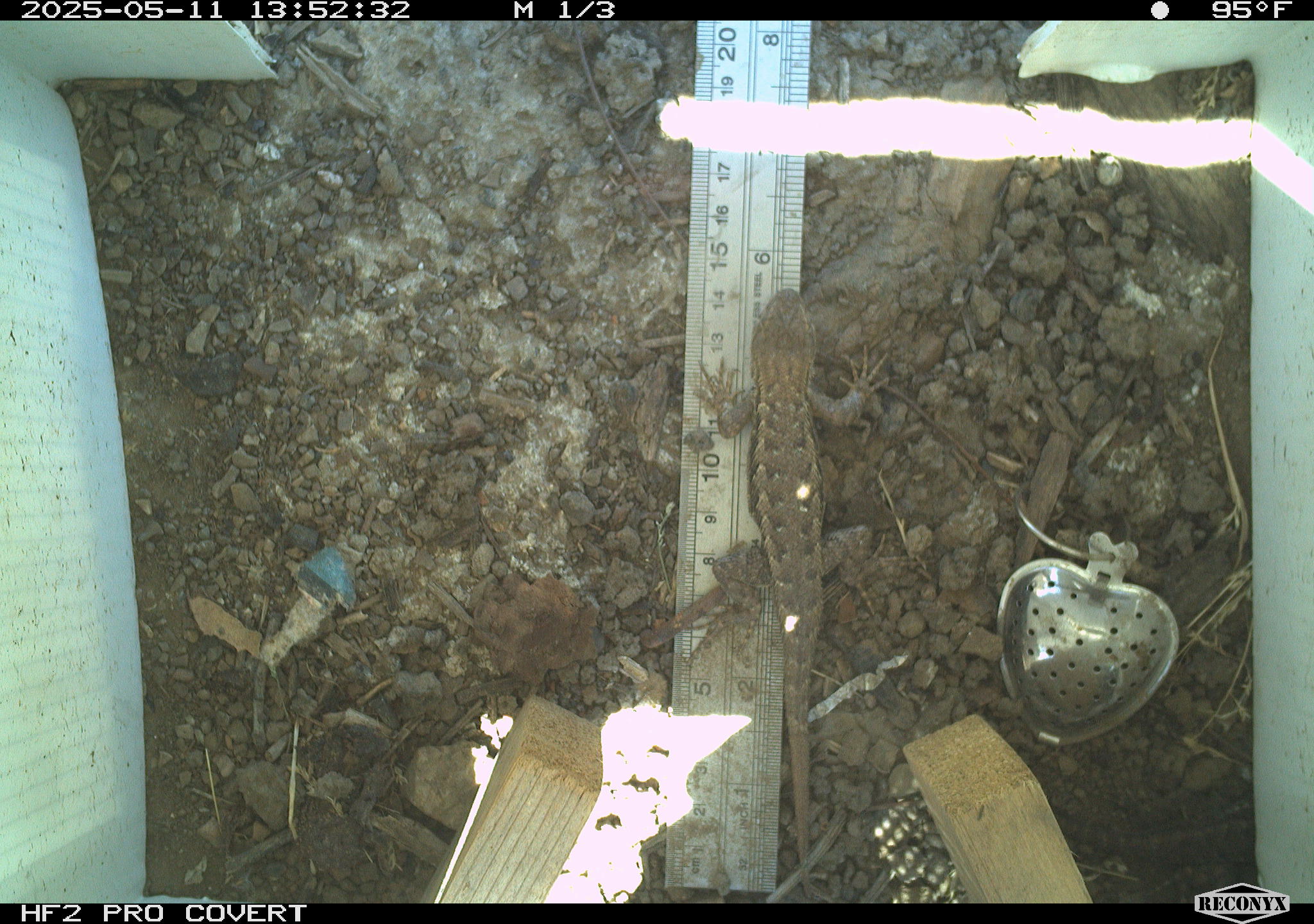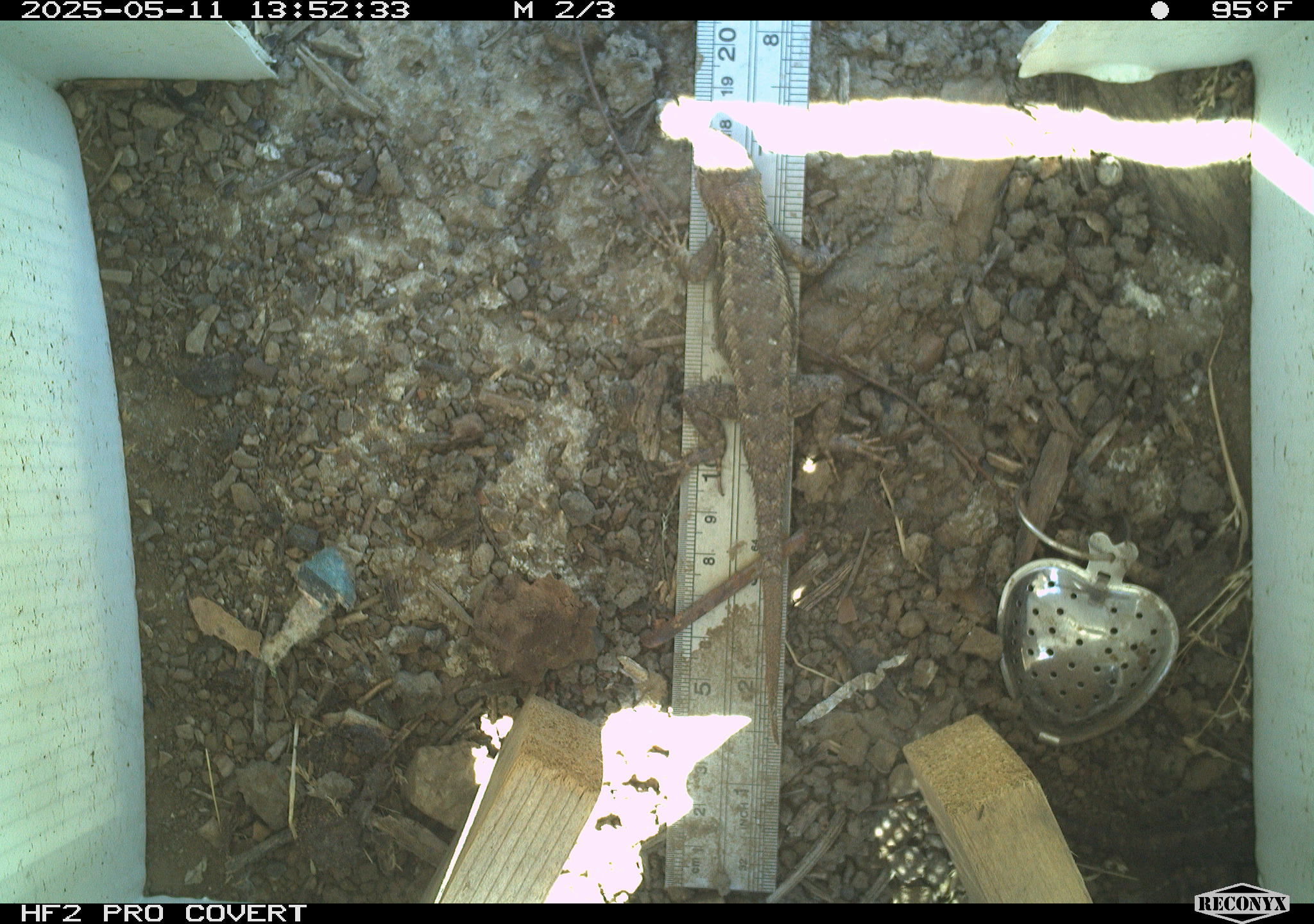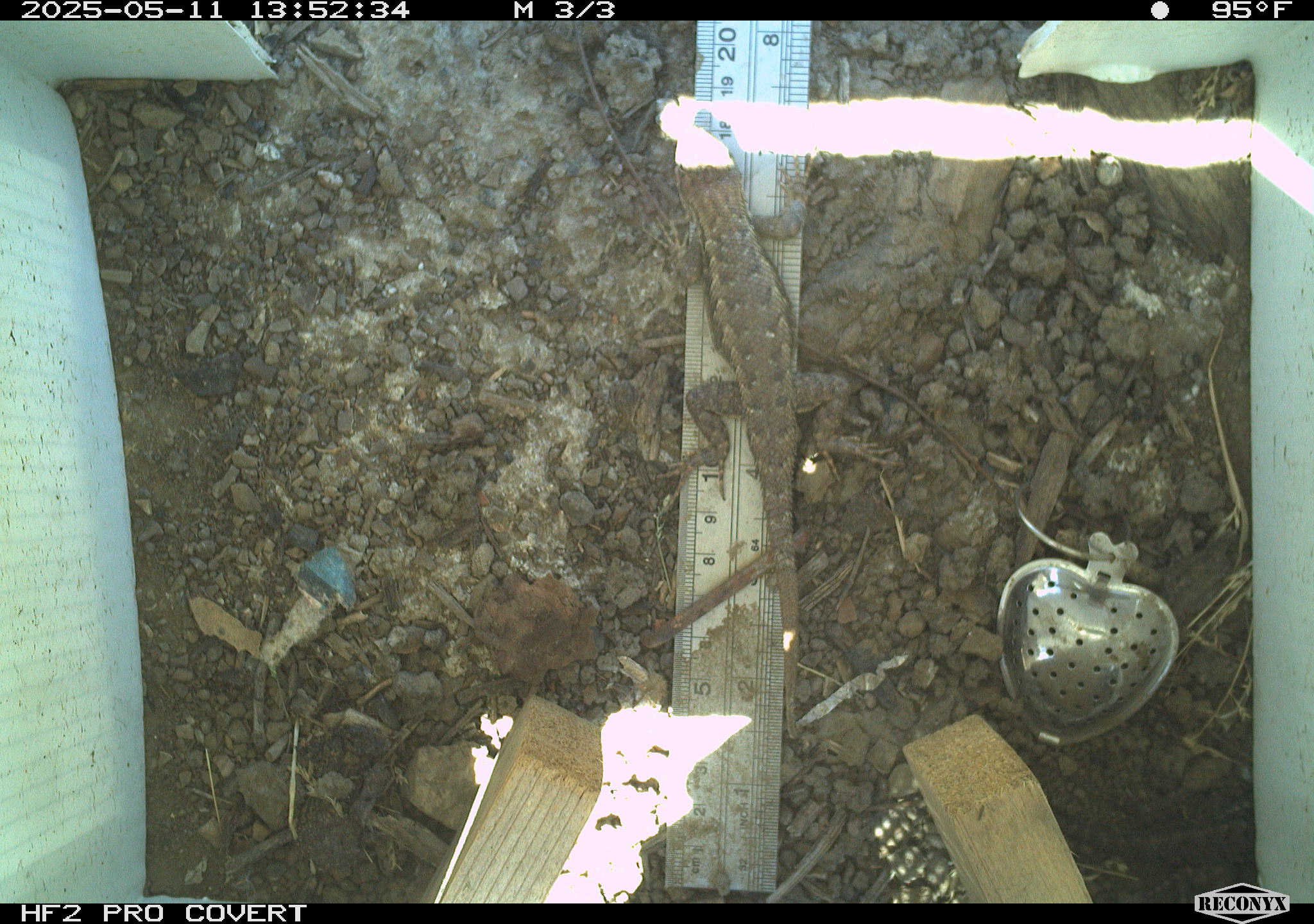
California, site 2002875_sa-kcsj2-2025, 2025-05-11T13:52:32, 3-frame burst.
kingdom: Animalia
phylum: Chordata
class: Reptilia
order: Squamata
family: Phrynosomatidae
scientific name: Phrynosomatidae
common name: north american spiny lizards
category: sceloporus/uta species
Sceloporus/uta species (north american spiny lizards) (Phrynosomatidae).